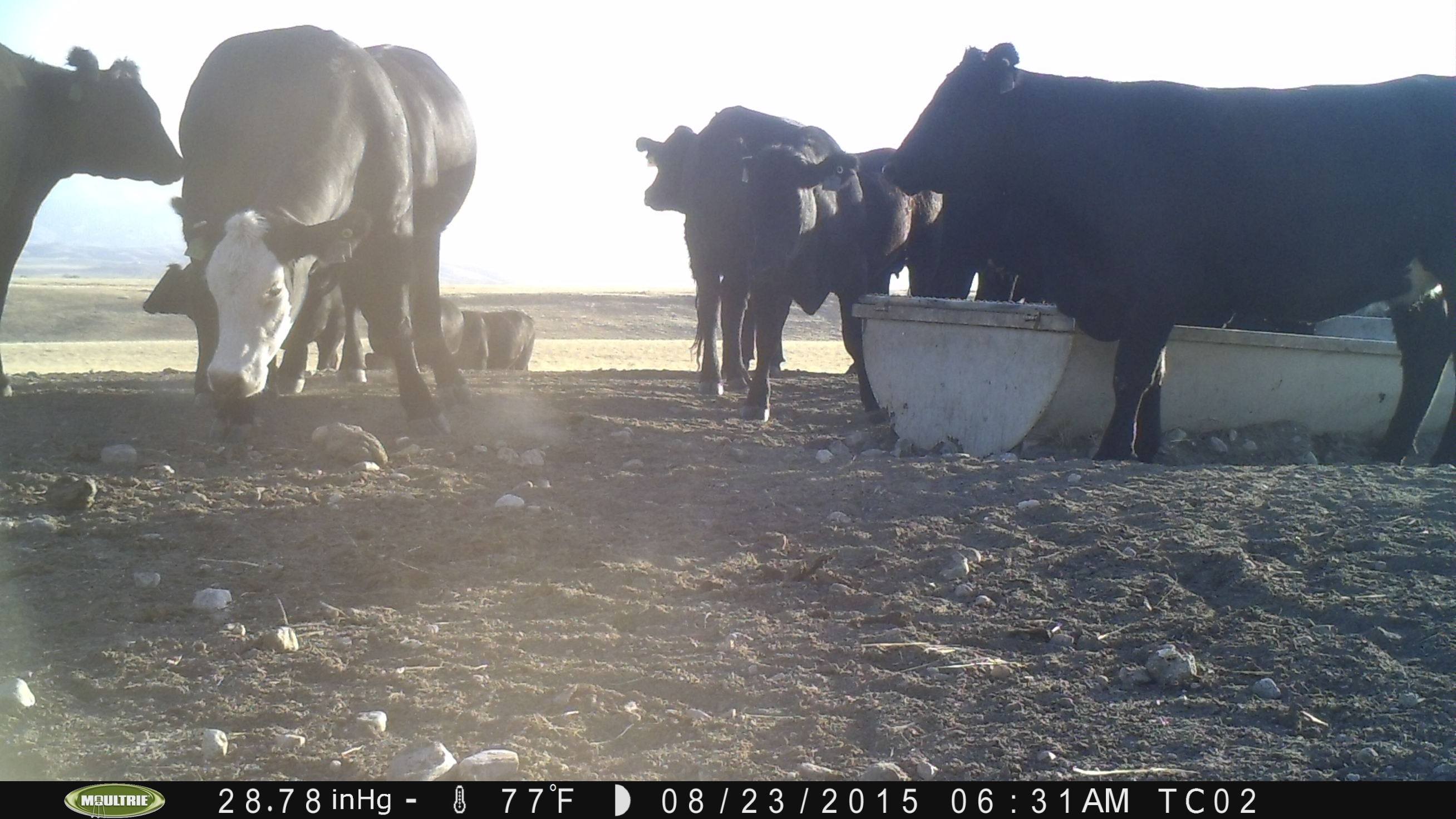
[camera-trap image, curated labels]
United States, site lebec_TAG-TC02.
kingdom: Animalia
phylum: Chordata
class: Mammalia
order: Artiodactyla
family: Bovidae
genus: Bos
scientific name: Bos taurus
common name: domestic cow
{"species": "Bos taurus (domestic cow)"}